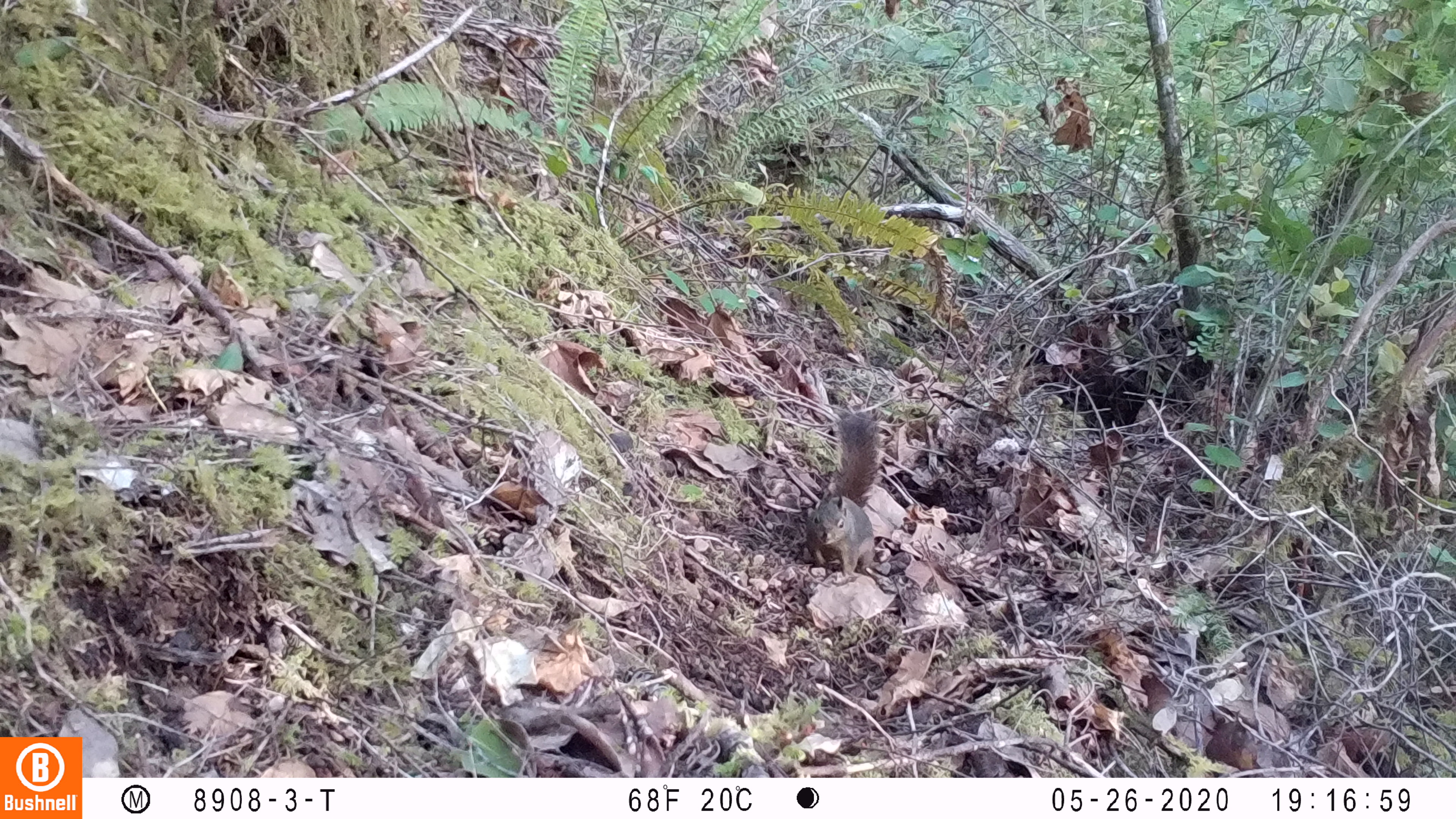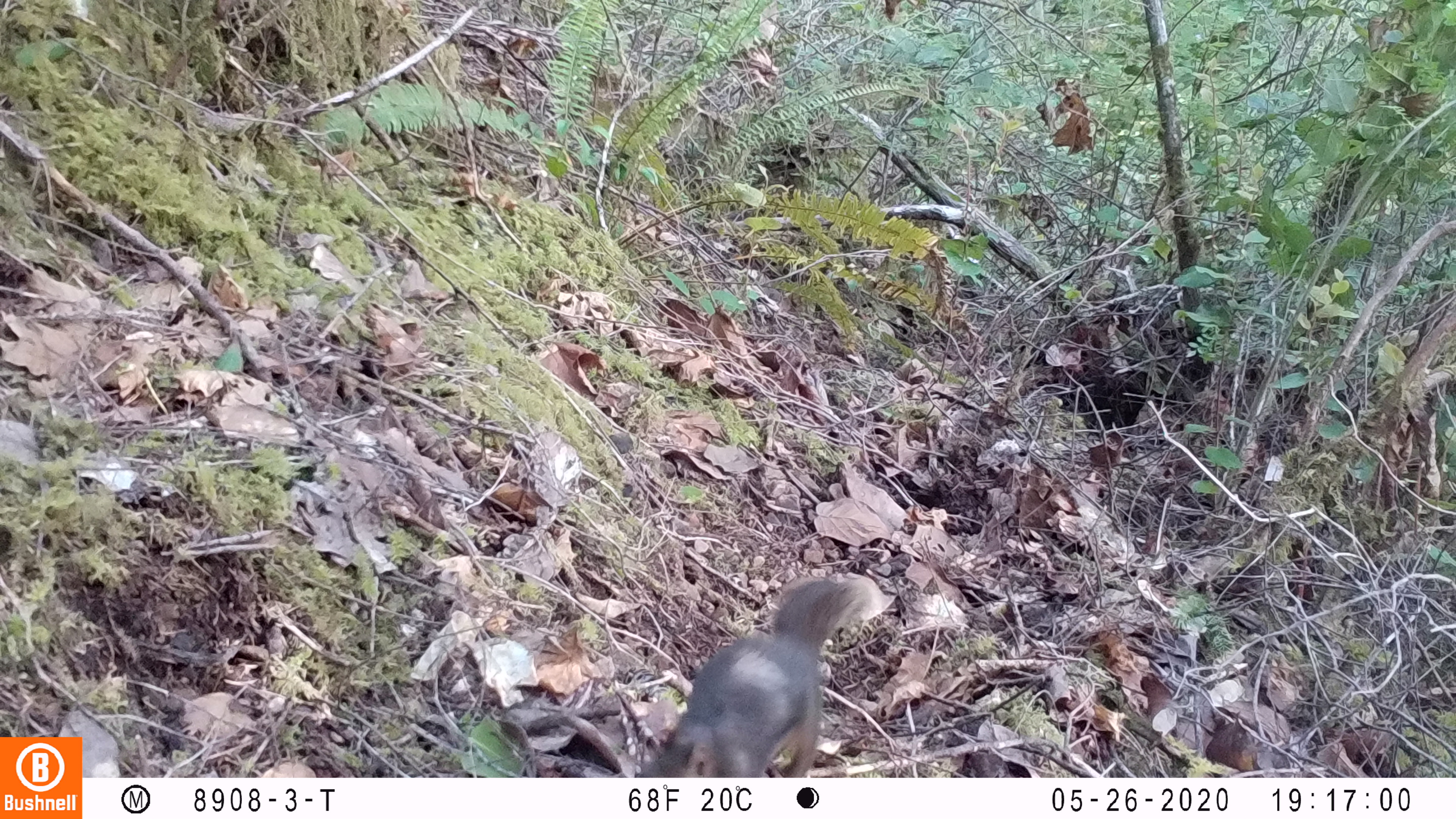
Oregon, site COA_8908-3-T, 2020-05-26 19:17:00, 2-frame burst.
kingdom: Animalia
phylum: Chordata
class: Mammalia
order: Rodentia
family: Sciuridae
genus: Tamiasciurus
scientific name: Tamiasciurus douglasii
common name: douglas squirrel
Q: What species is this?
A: Douglas squirrel (Tamiasciurus douglasii).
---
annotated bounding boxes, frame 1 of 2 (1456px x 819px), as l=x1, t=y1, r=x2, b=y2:
douglas squirrel: l=802, t=410, r=884, b=583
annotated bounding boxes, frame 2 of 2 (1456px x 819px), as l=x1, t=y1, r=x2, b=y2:
douglas squirrel: l=635, t=574, r=883, b=773